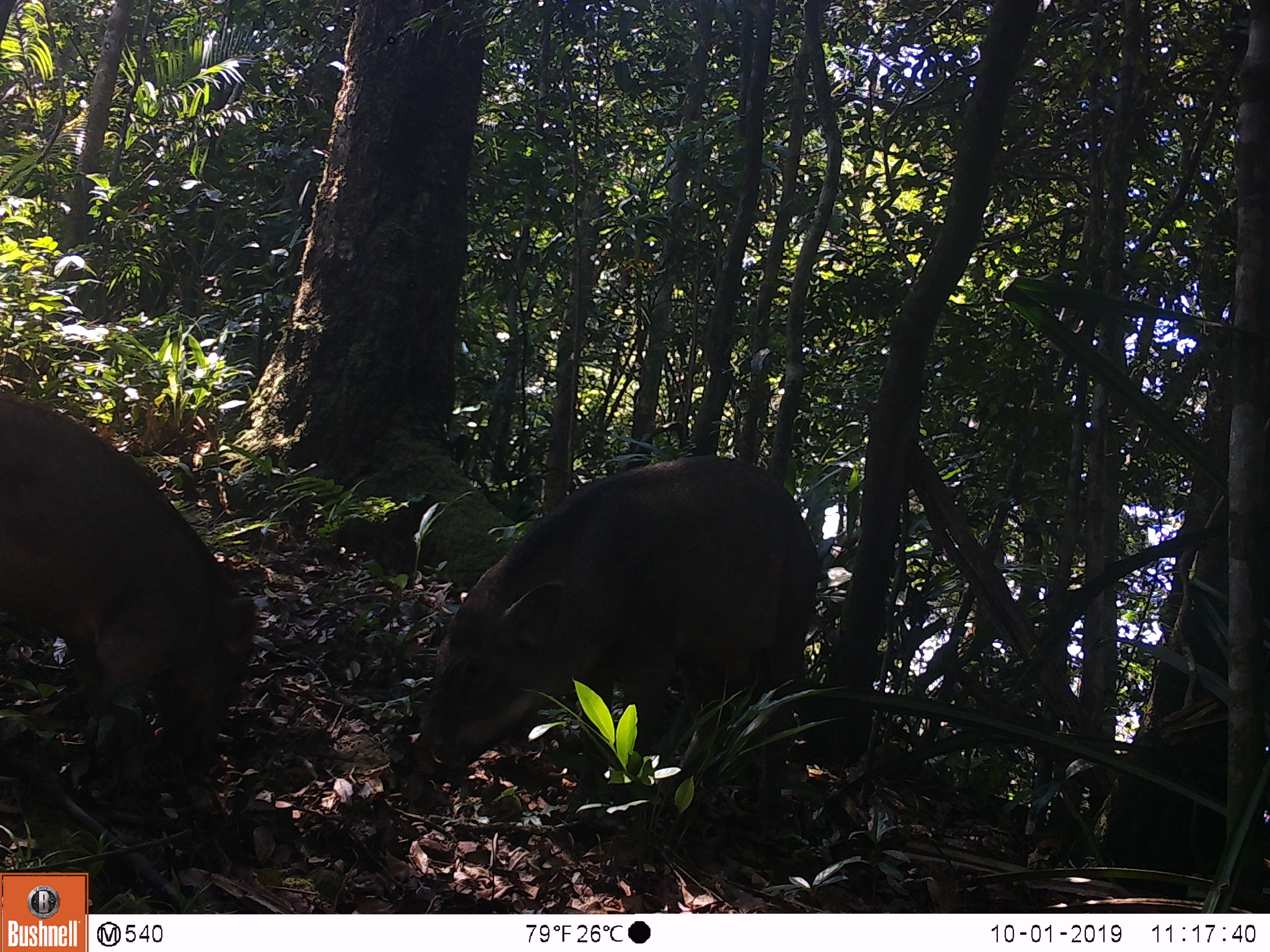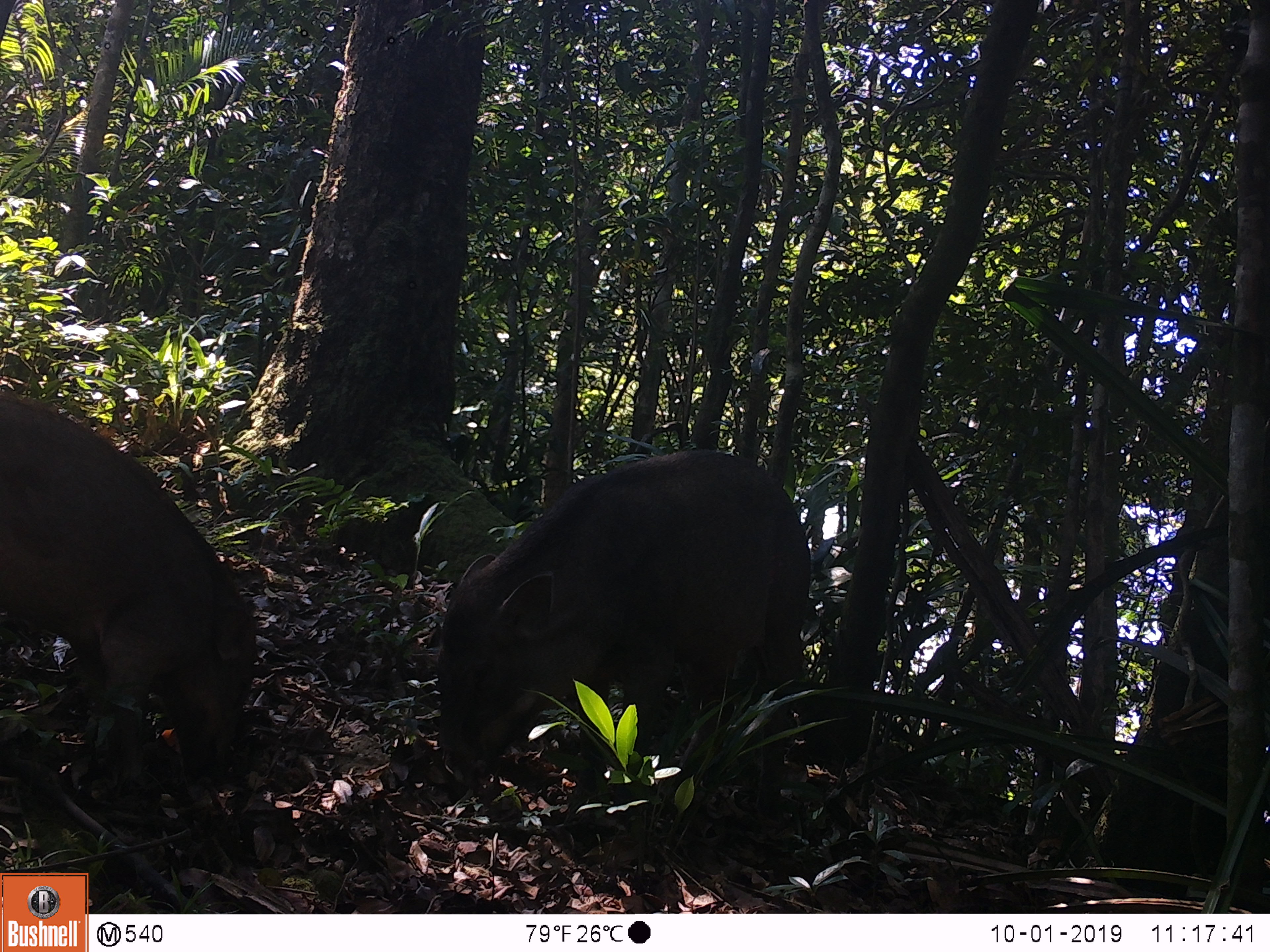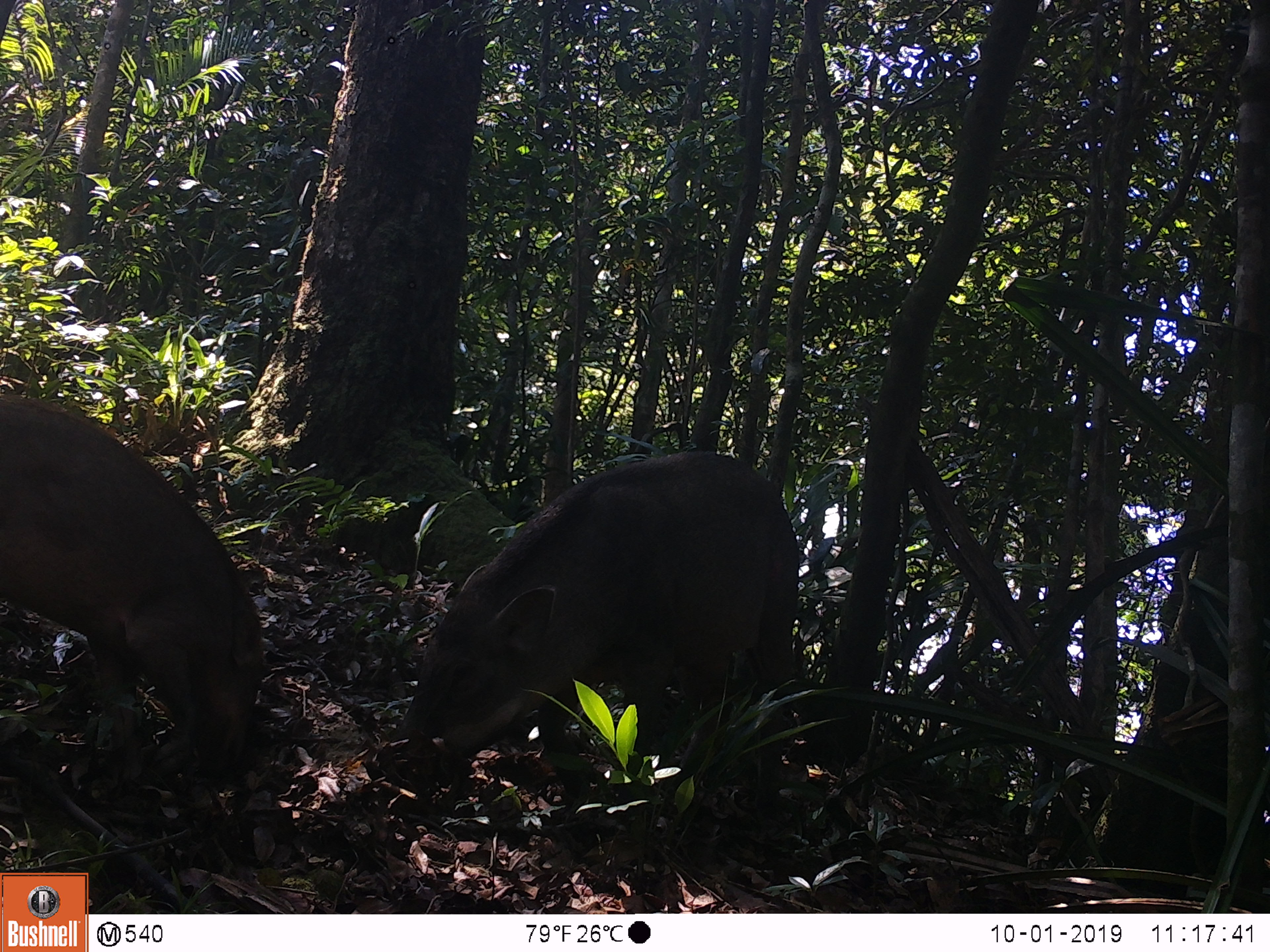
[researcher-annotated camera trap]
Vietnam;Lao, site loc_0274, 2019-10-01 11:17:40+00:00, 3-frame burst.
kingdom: Animalia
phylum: Chordata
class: Mammalia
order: Artiodactyla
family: Suidae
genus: Sus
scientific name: Sus scrofa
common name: eurasian wild pig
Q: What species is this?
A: Eurasian wild pig (Sus scrofa).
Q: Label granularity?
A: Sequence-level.